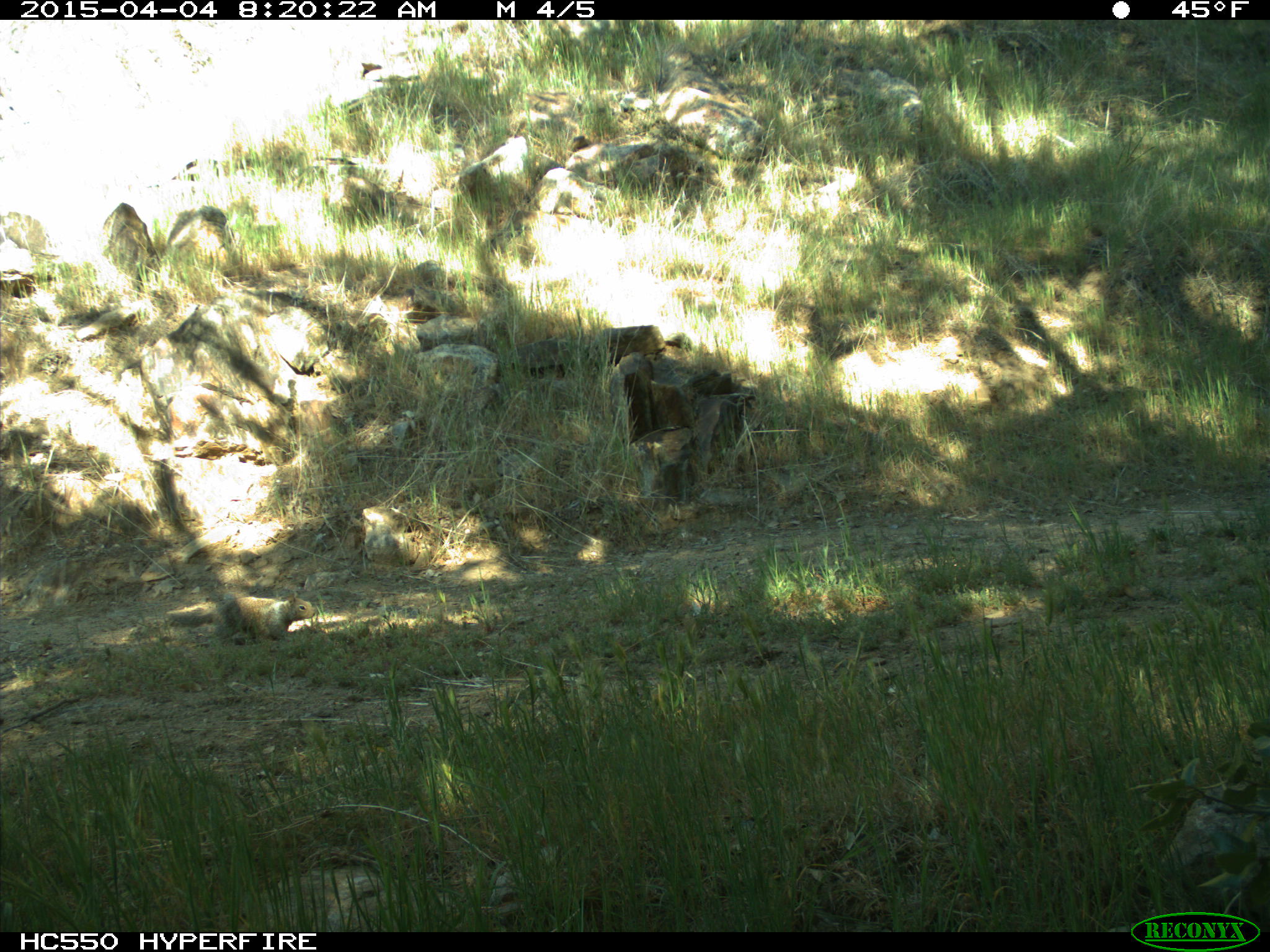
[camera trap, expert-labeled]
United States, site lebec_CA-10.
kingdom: Animalia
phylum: Chordata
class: Mammalia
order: Rodentia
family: Sciuridae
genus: Otospermophilus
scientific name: Otospermophilus beecheyi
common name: california ground squirrel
Otospermophilus beecheyi (california ground squirrel).